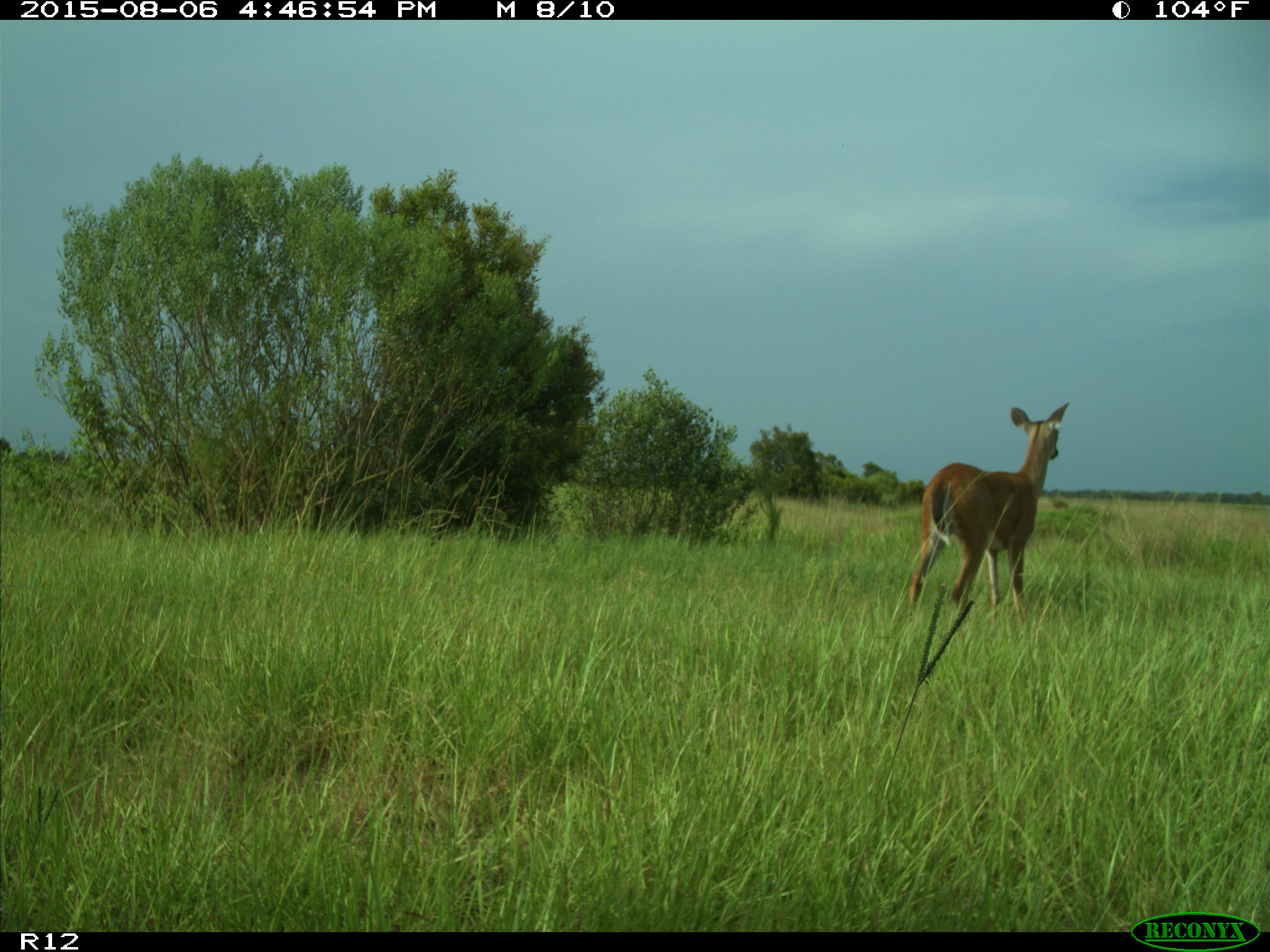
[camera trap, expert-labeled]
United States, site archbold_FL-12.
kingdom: Animalia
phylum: Chordata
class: Mammalia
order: Artiodactyla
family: Cervidae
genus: Odocoileus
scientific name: Odocoileus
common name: deer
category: unidentified deer